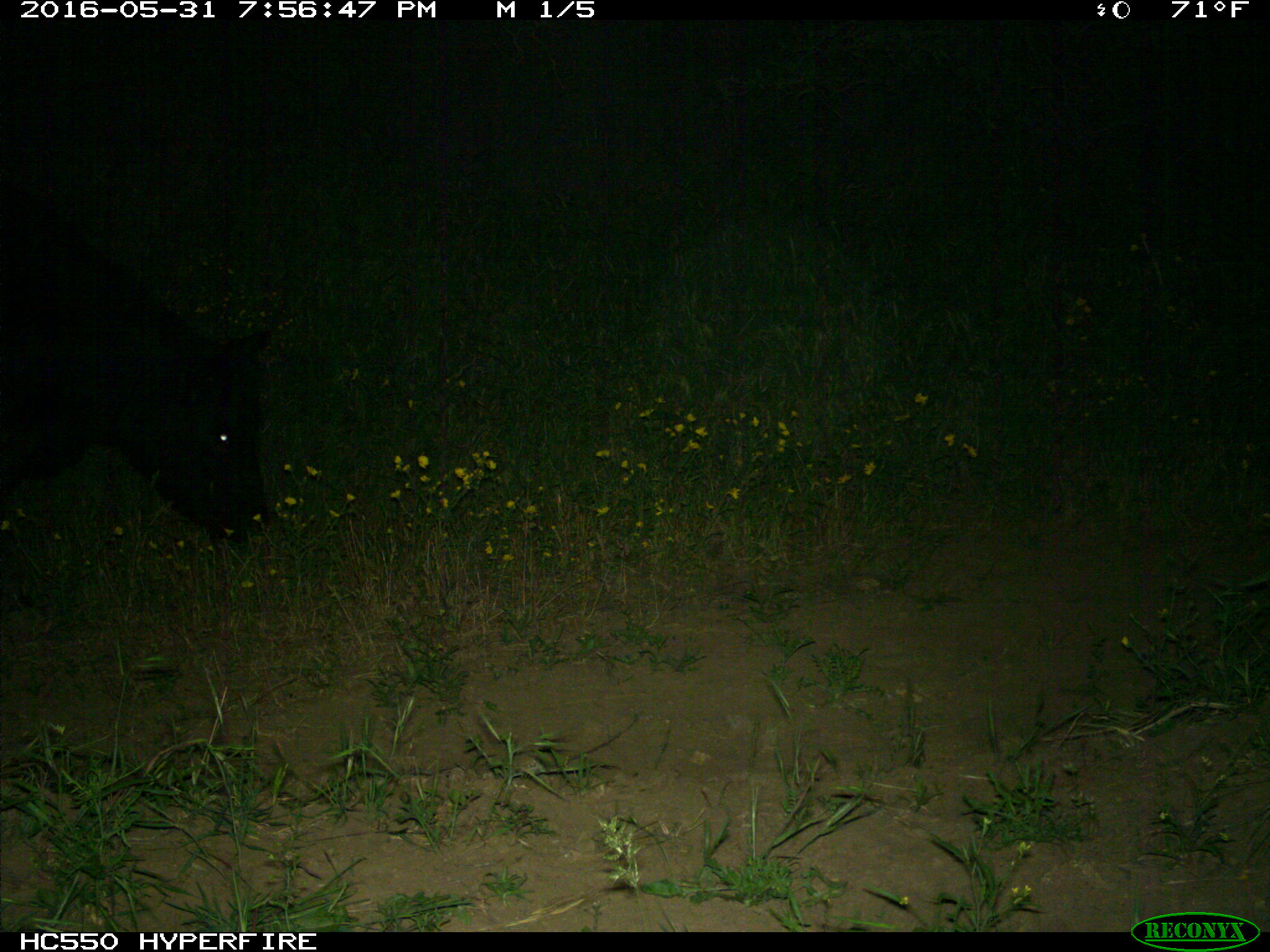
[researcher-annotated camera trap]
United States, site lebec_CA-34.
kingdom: Animalia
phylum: Chordata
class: Mammalia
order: Artiodactyla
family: Bovidae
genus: Bos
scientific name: Bos taurus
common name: domestic cow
Bos taurus (domestic cow).